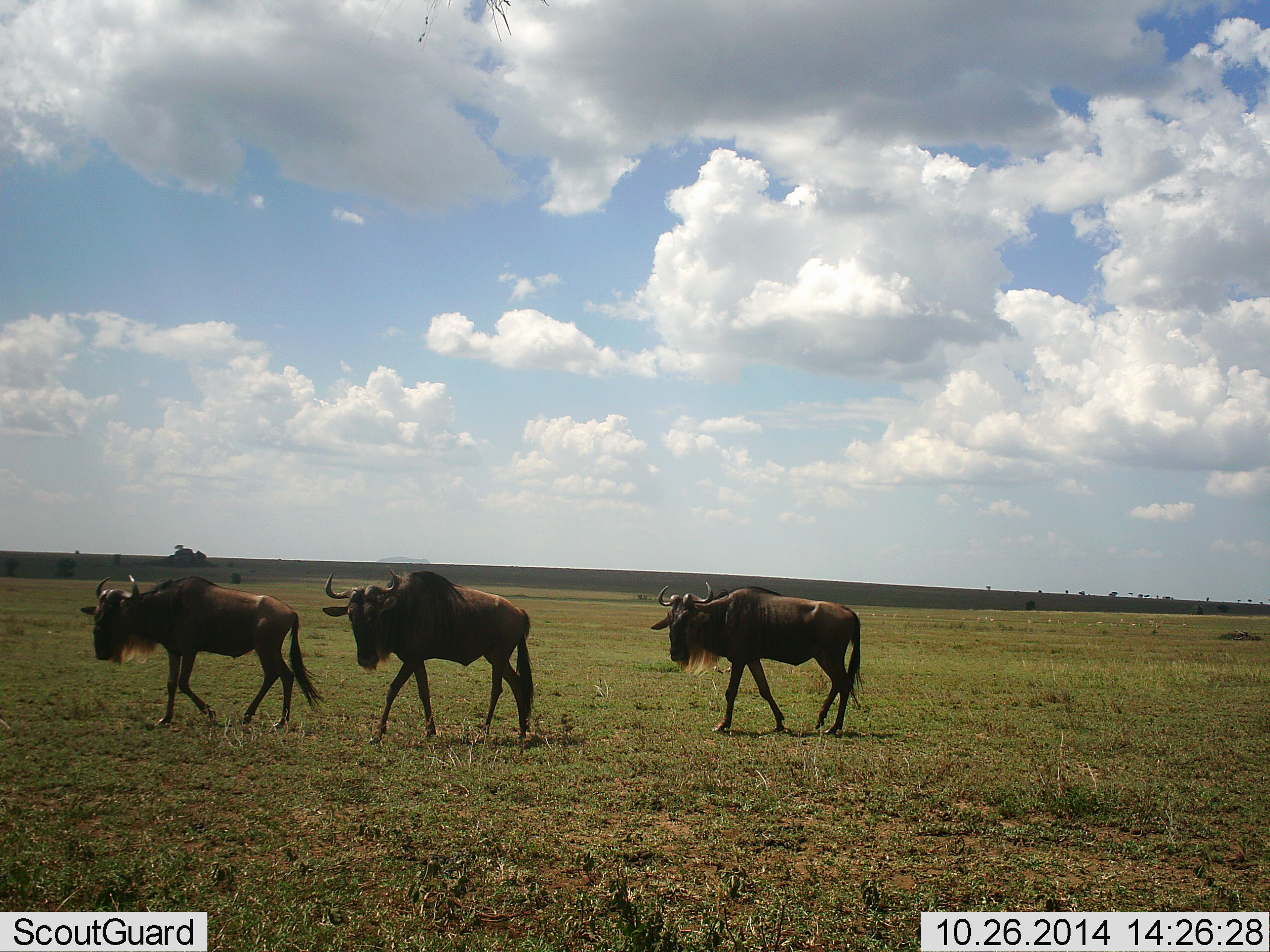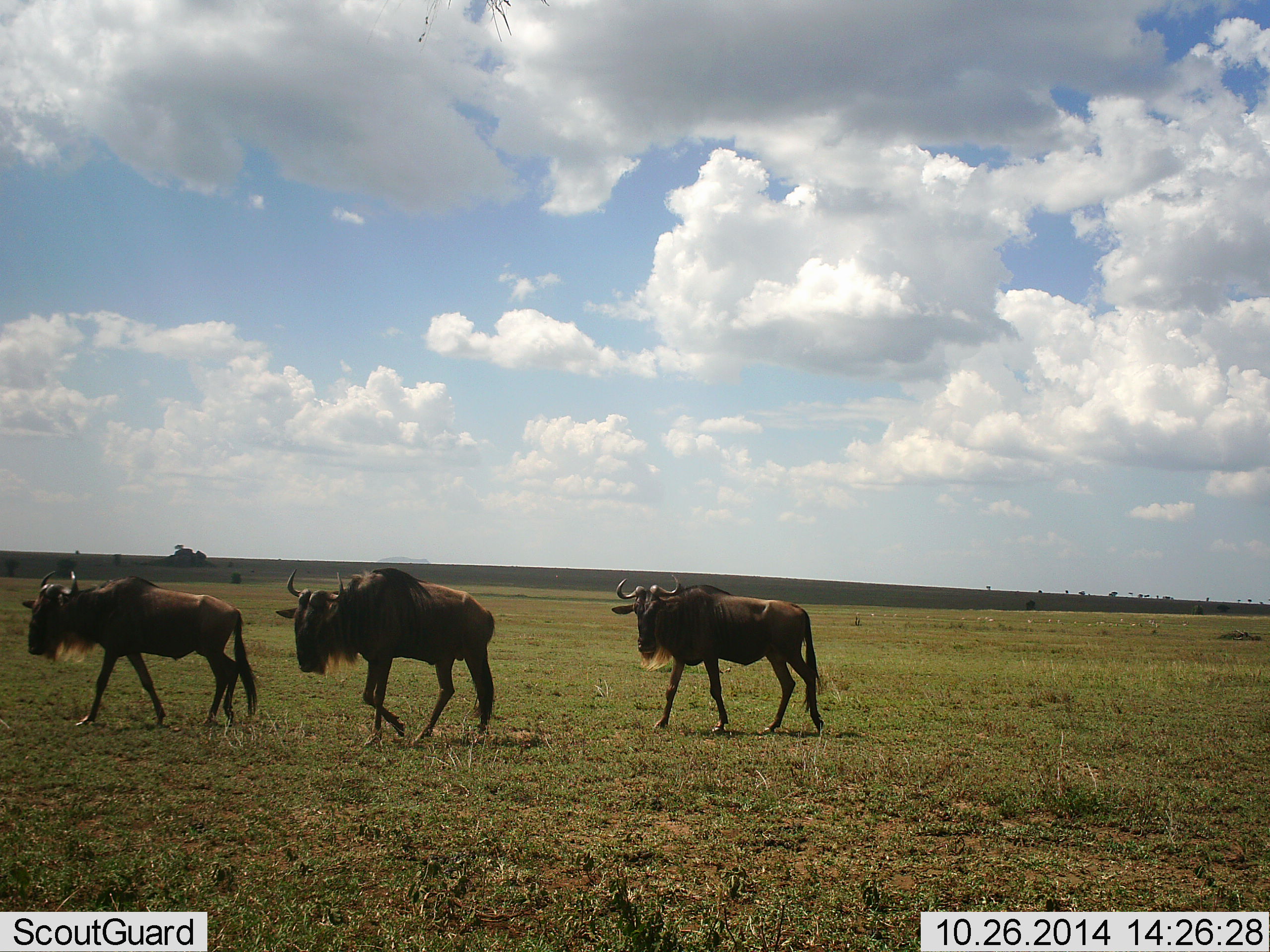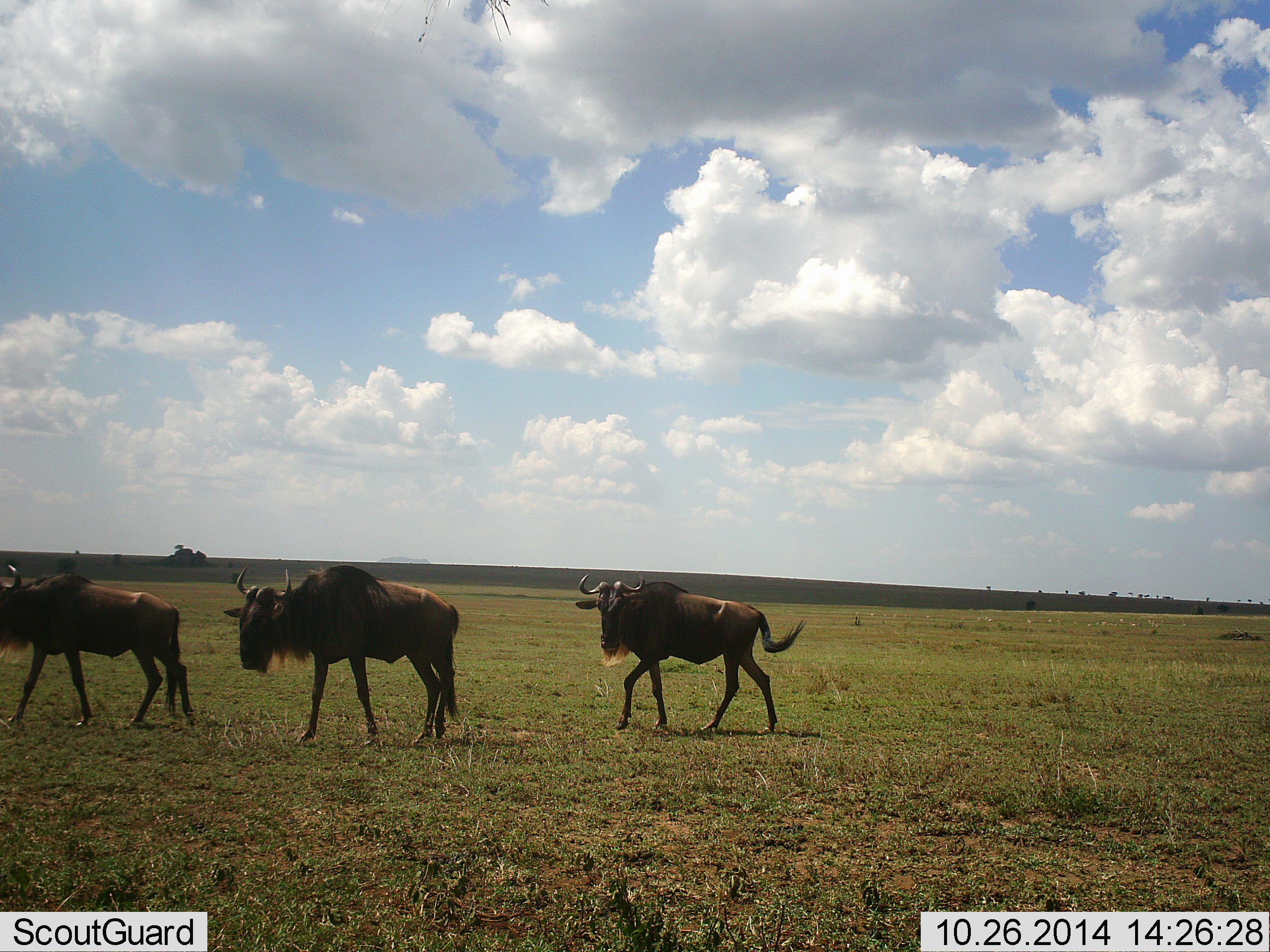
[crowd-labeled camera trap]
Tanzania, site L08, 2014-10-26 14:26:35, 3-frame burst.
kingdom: Animalia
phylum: Chordata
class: Mammalia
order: Artiodactyla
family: Bovidae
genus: Connochaetes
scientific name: Connochaetes taurinus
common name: blue wildebeest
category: wildebeest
Wildebeest (blue wildebeest) (Connochaetes taurinus), count 3. Behavior (volunteer vote fractions): standing 0%, resting 0%, moving 100%, interacting 0%. Young present (vote fraction): 0%. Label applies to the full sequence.